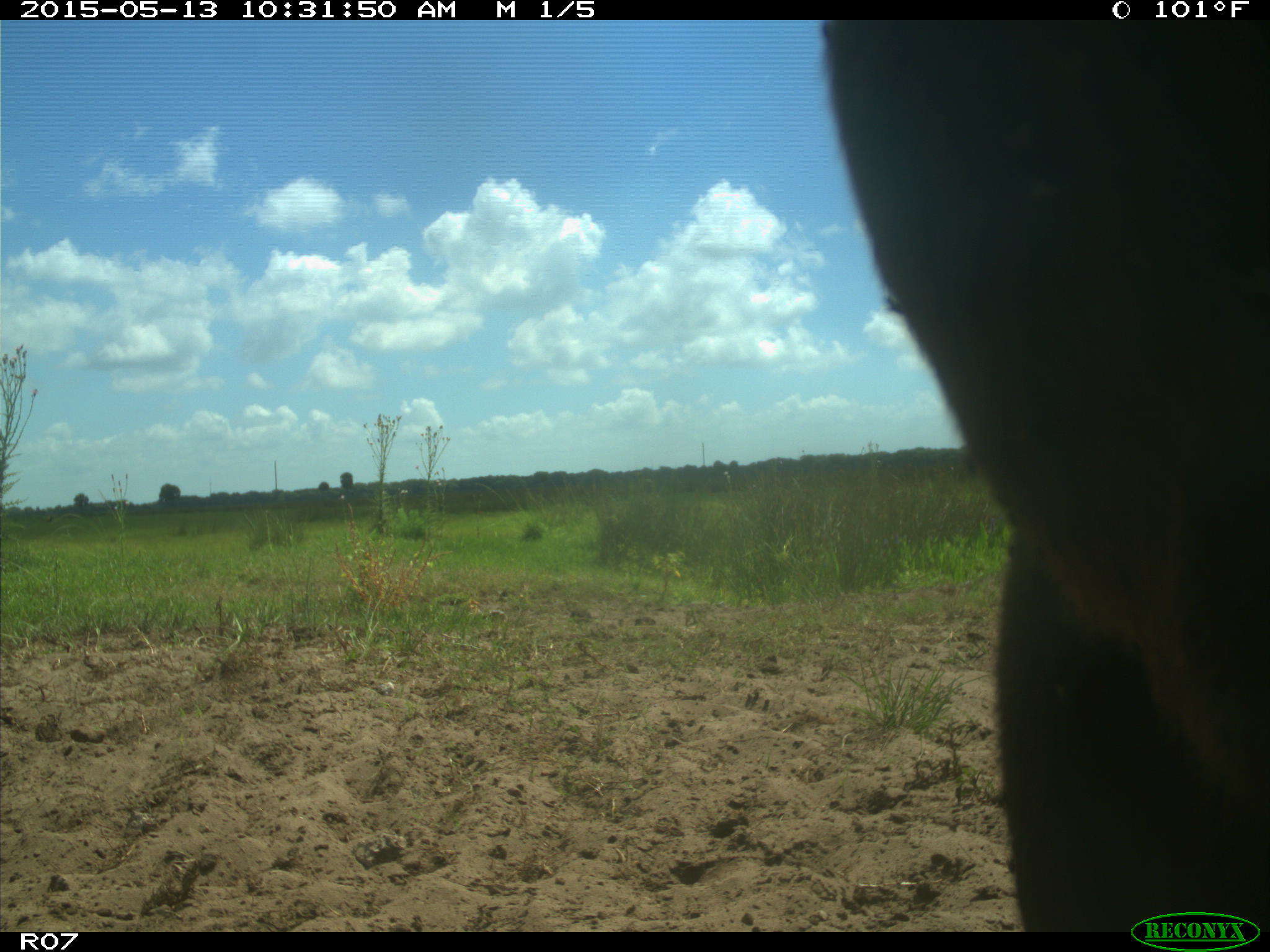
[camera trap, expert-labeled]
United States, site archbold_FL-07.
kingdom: Animalia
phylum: Chordata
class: Mammalia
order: Artiodactyla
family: Bovidae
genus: Bos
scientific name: Bos taurus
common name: domestic cow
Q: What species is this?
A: Bos taurus (domestic cow).